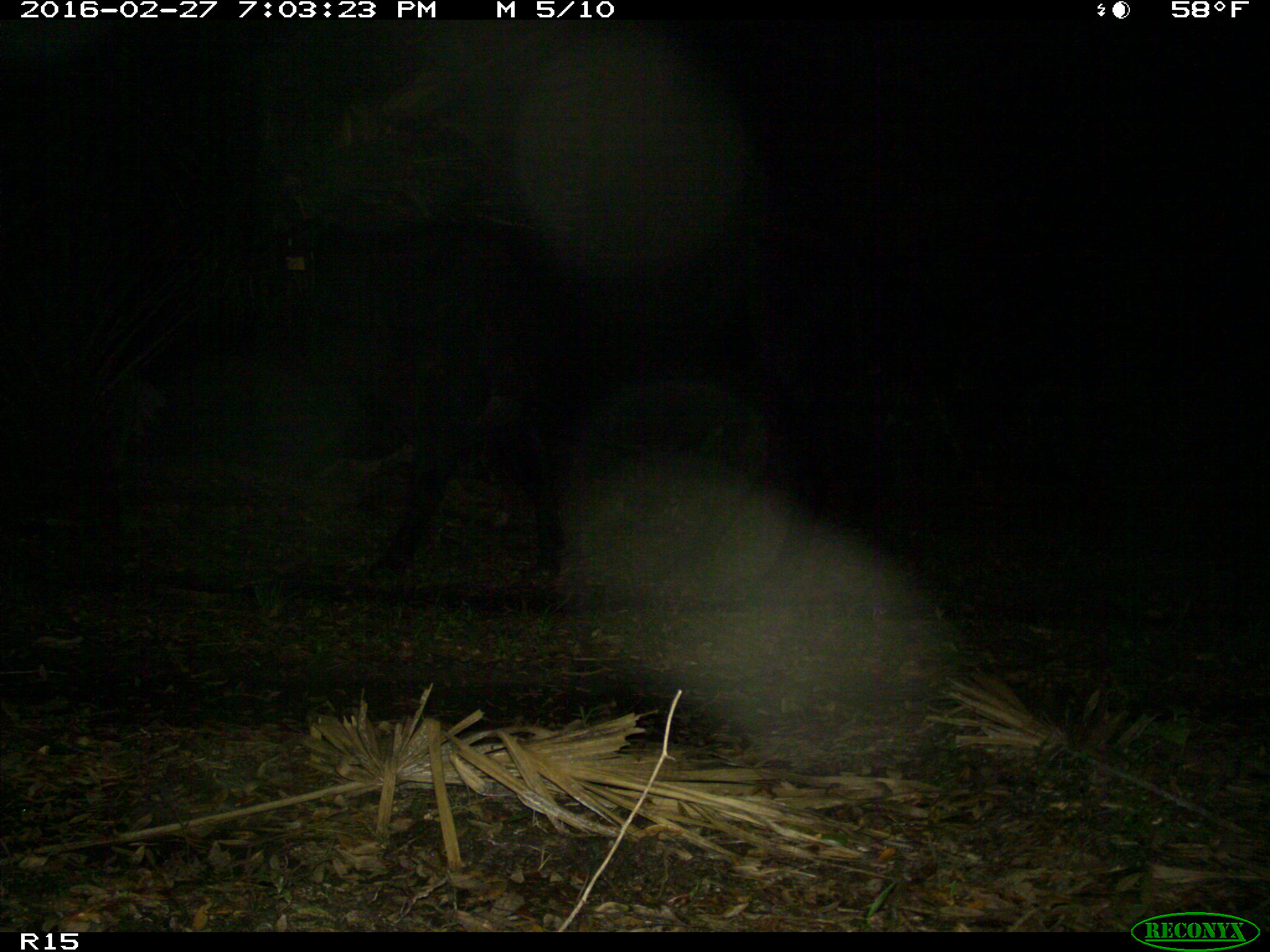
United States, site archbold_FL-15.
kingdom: Animalia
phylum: Chordata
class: Mammalia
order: Artiodactyla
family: Bovidae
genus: Bos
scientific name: Bos taurus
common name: domestic cow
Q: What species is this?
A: Bos taurus (domestic cow).